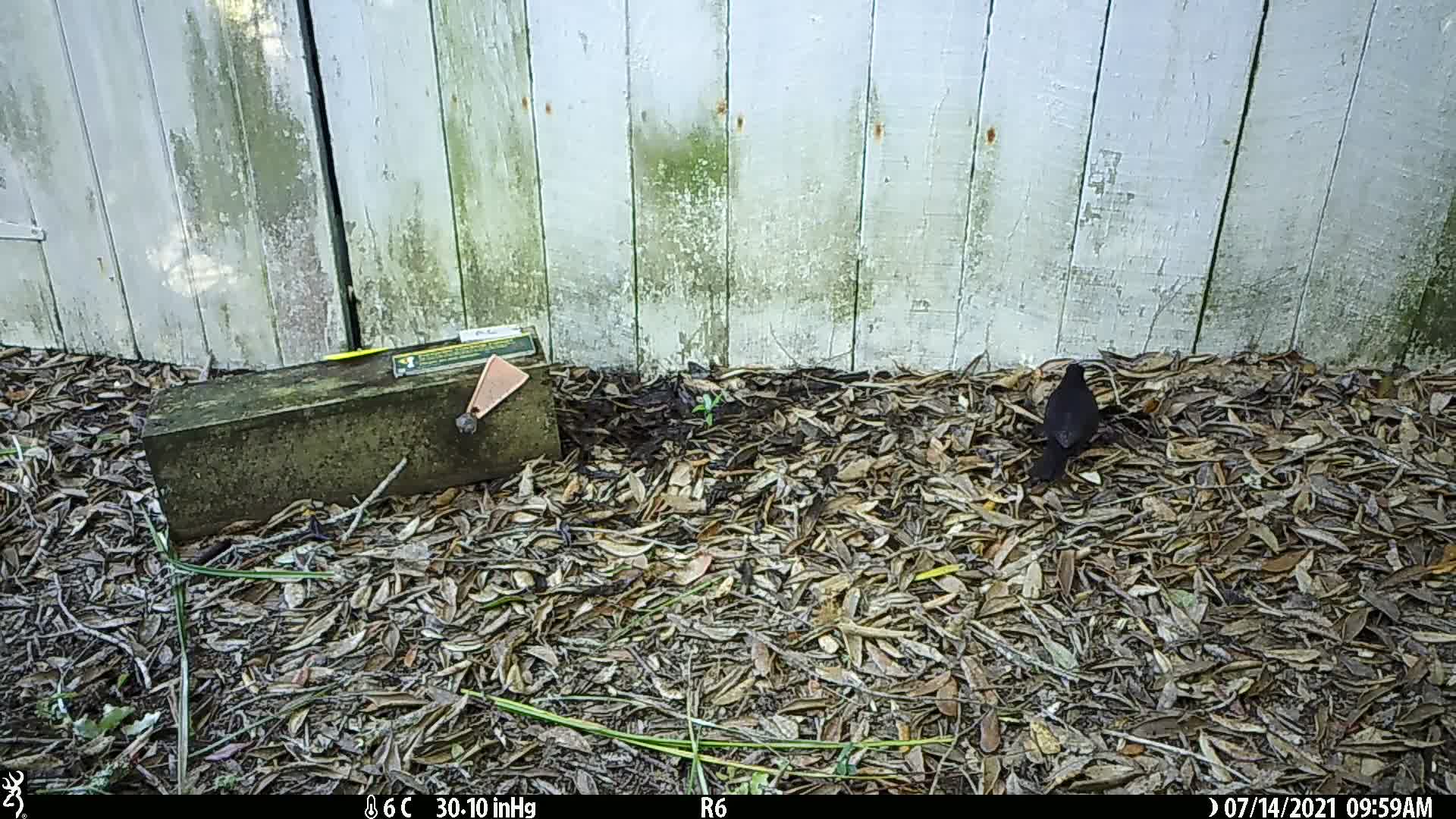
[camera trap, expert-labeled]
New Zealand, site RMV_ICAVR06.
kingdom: Animalia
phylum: Chordata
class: Aves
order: Passeriformes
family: Turdidae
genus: Turdus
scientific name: Turdus merula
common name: eurasian blackbird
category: blackbird